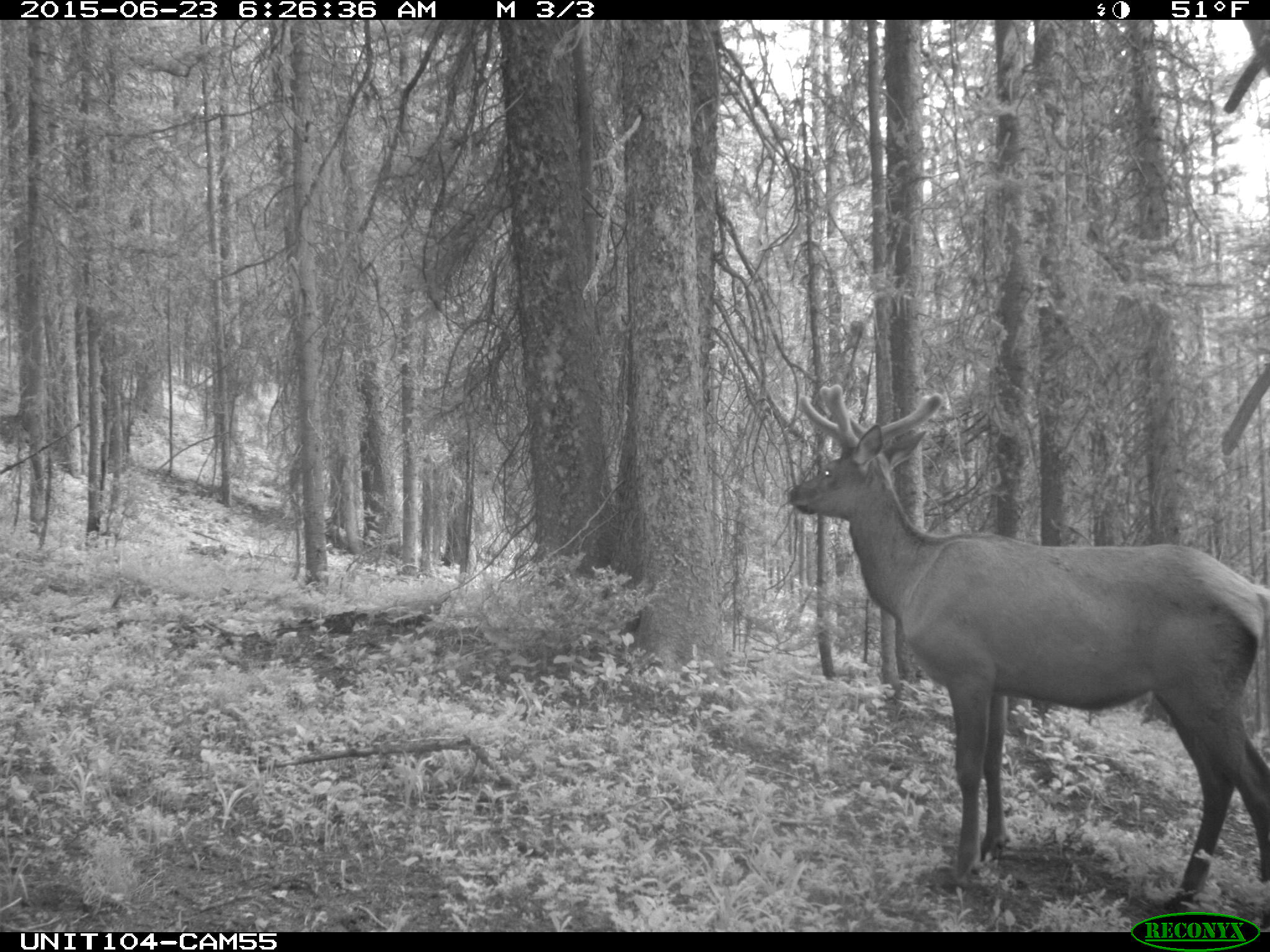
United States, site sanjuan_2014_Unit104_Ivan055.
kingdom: Animalia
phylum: Chordata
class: Mammalia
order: Artiodactyla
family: Cervidae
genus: Cervus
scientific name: Cervus elaphus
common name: red deer